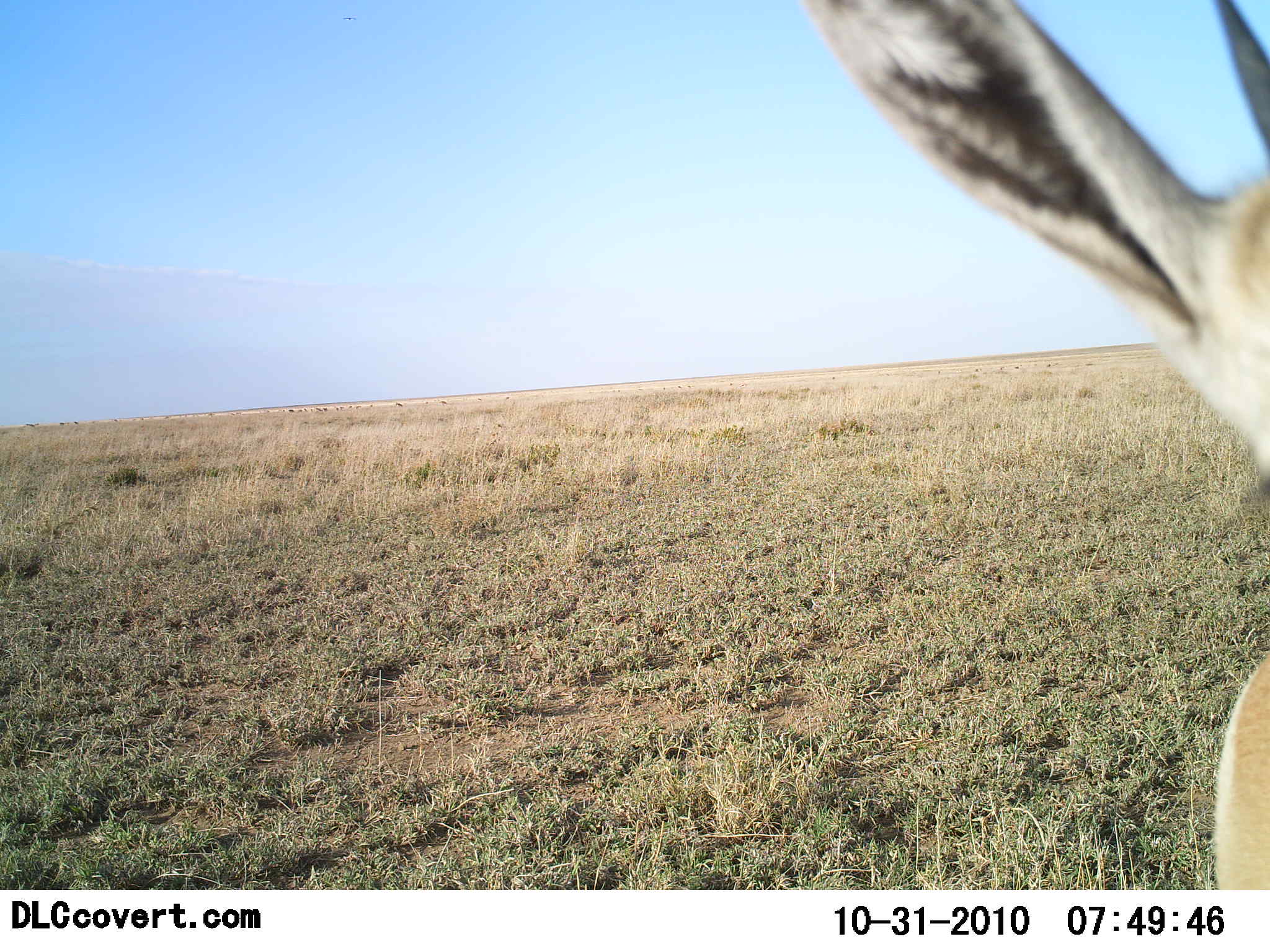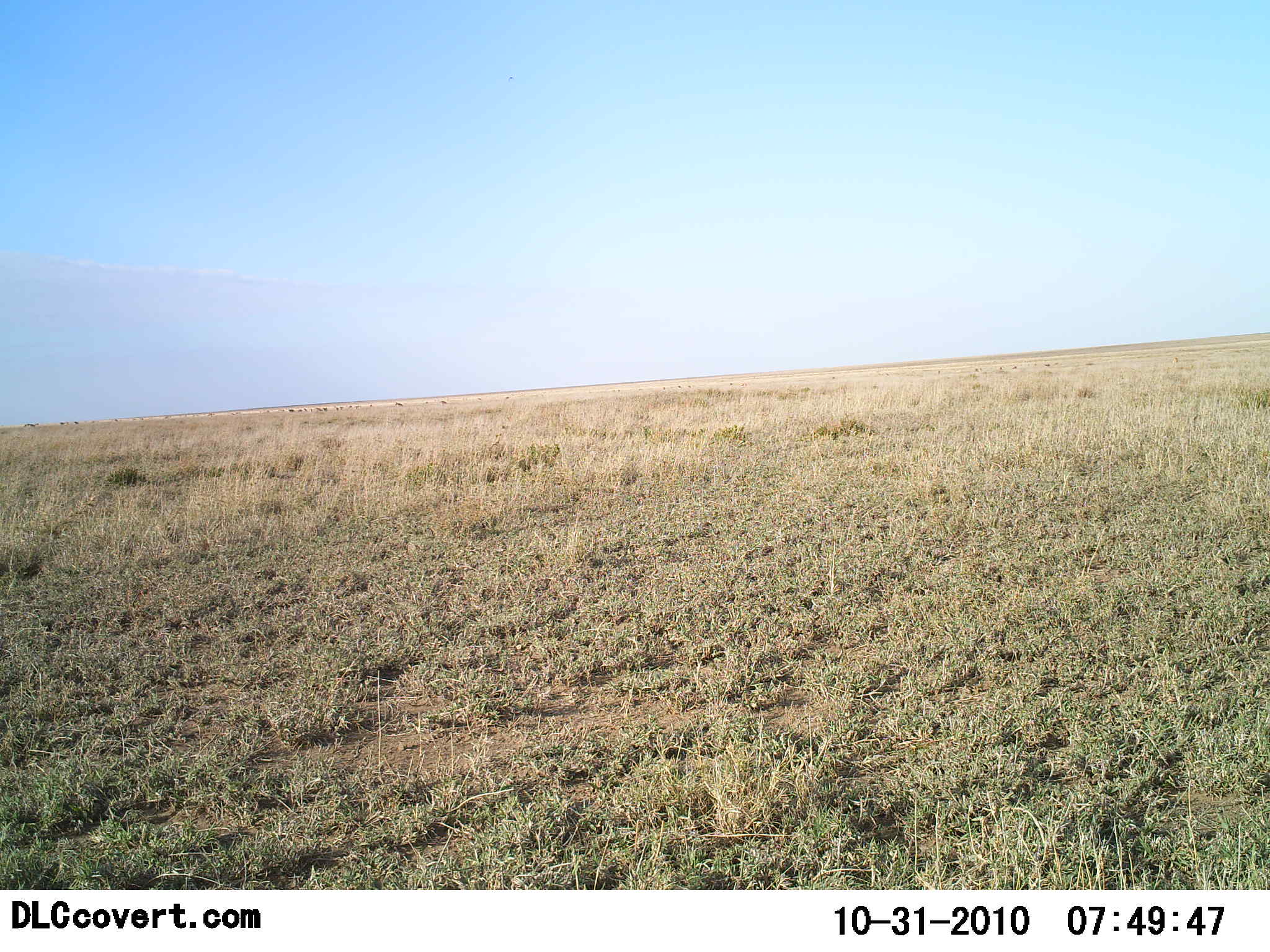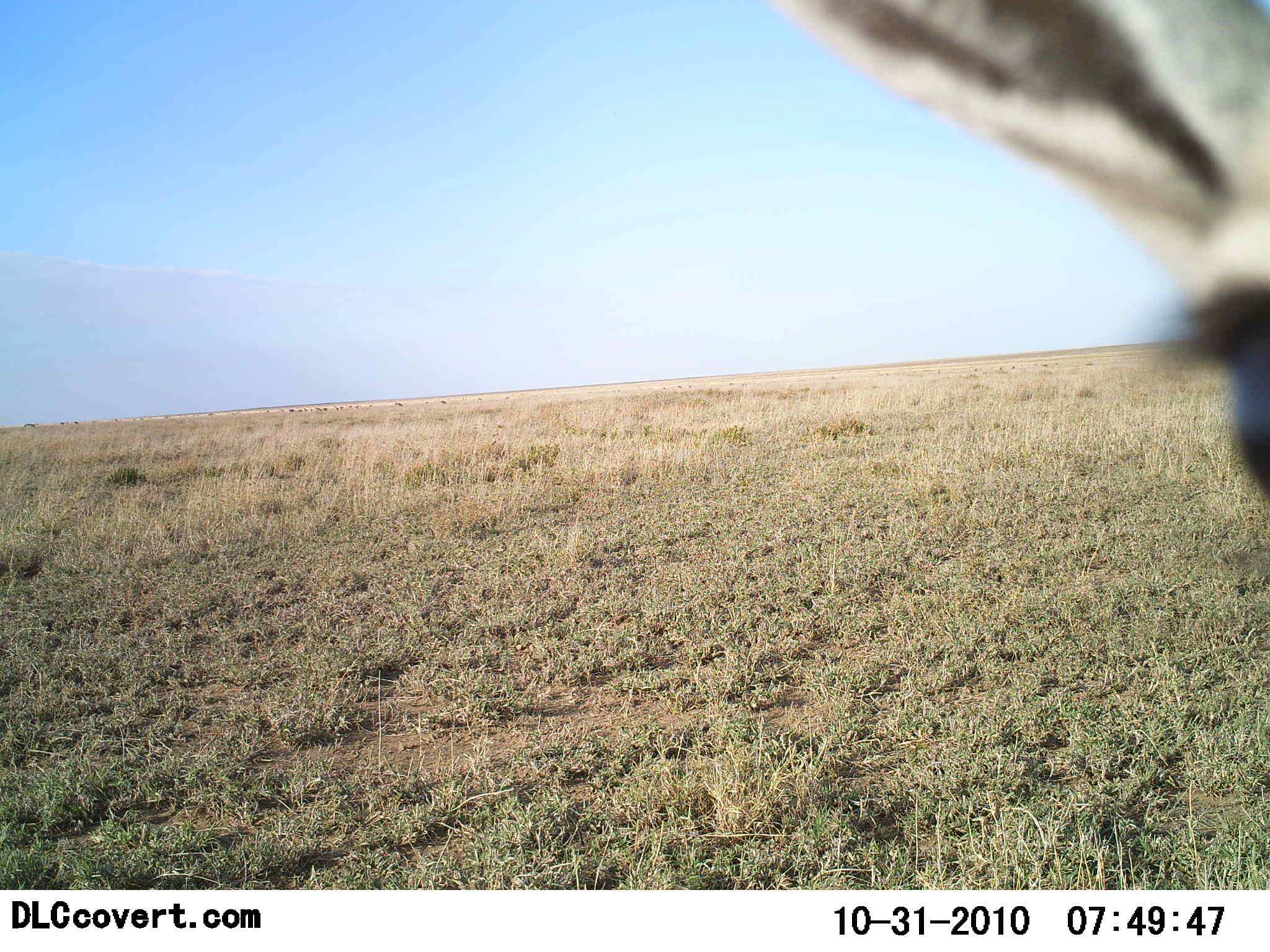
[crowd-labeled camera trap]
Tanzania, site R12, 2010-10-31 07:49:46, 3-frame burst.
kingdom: Animalia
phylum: Chordata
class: Mammalia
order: Artiodactyla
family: Bovidae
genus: Nanger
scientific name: Nanger granti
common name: grant's gazelle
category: gazellegrants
Gazellegrants (grant's gazelle) (Nanger granti), count 1. Behavior (volunteer vote fractions): standing 60%, resting 0%, moving 60%, interacting 20%. Young present (vote fraction): 0%. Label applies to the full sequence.